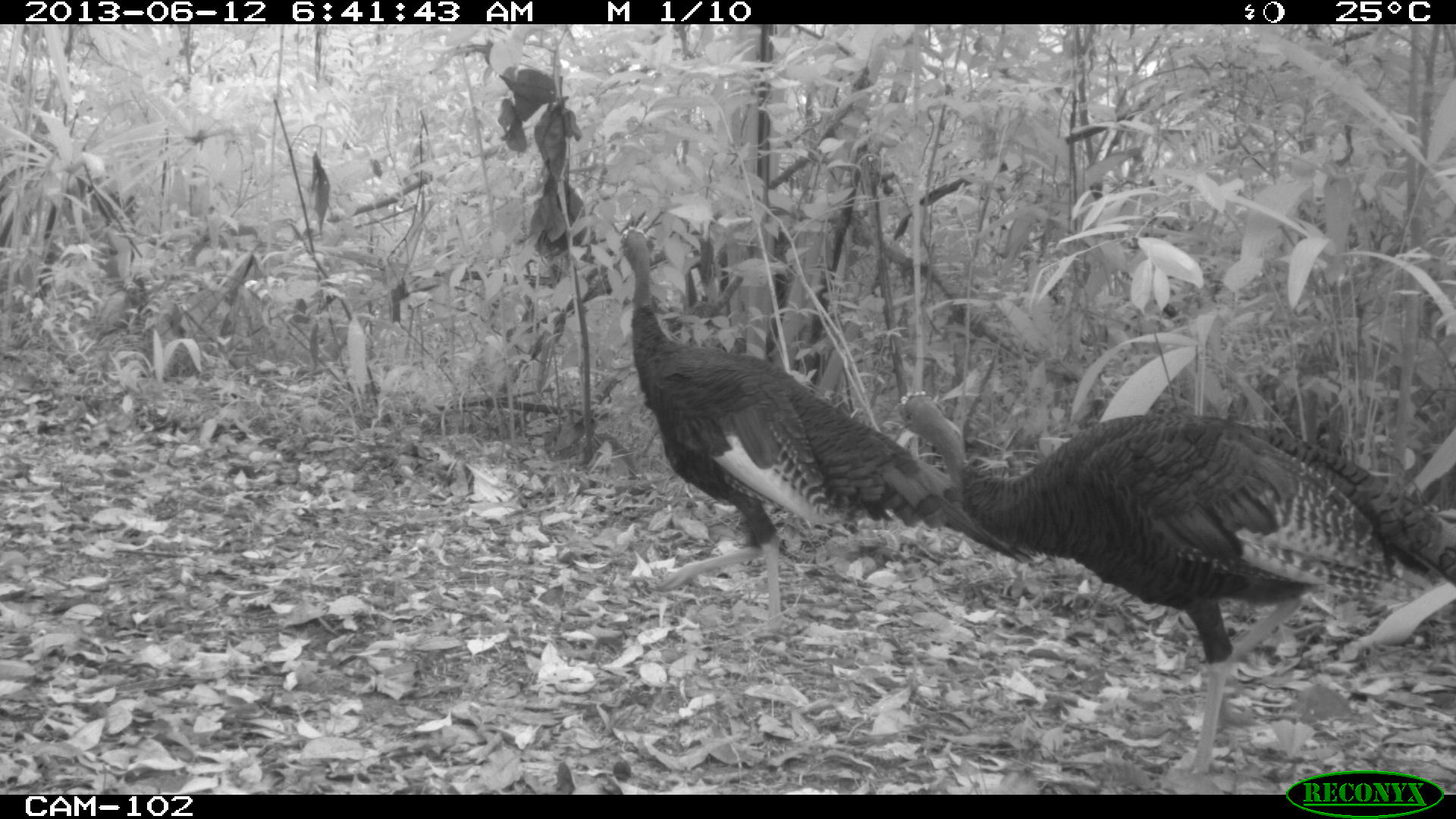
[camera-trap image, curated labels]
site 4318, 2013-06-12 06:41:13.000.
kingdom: Animalia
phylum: Chordata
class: Aves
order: Galliformes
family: Phasianidae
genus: Meleagris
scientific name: Meleagris ocellata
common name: ocellated turkey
Meleagris ocellata (ocellated turkey), count 2.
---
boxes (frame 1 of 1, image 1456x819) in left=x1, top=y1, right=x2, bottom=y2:
meleagris ocellata: left=885, top=389, right=1451, bottom=794; left=615, top=223, right=1039, bottom=632